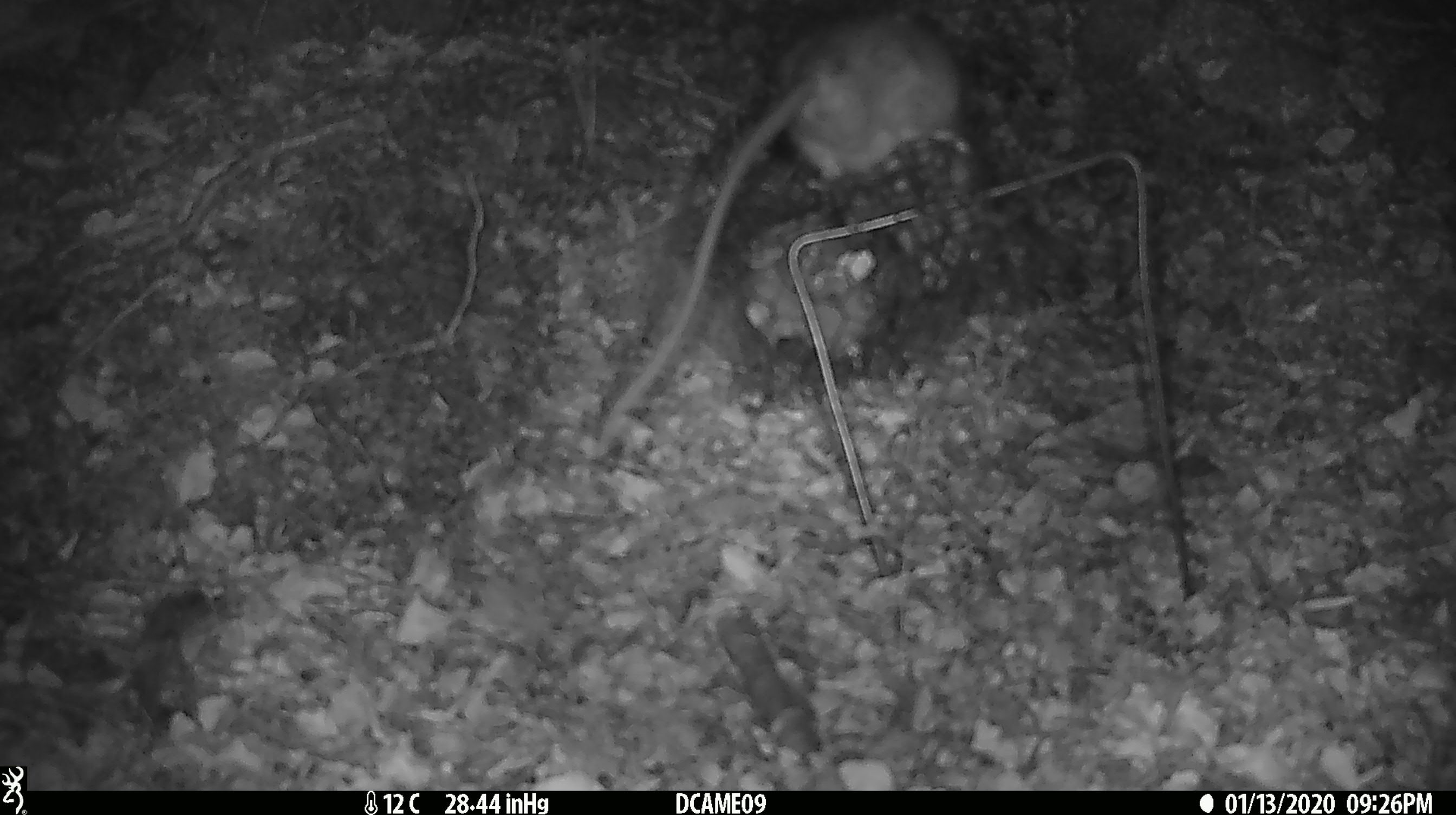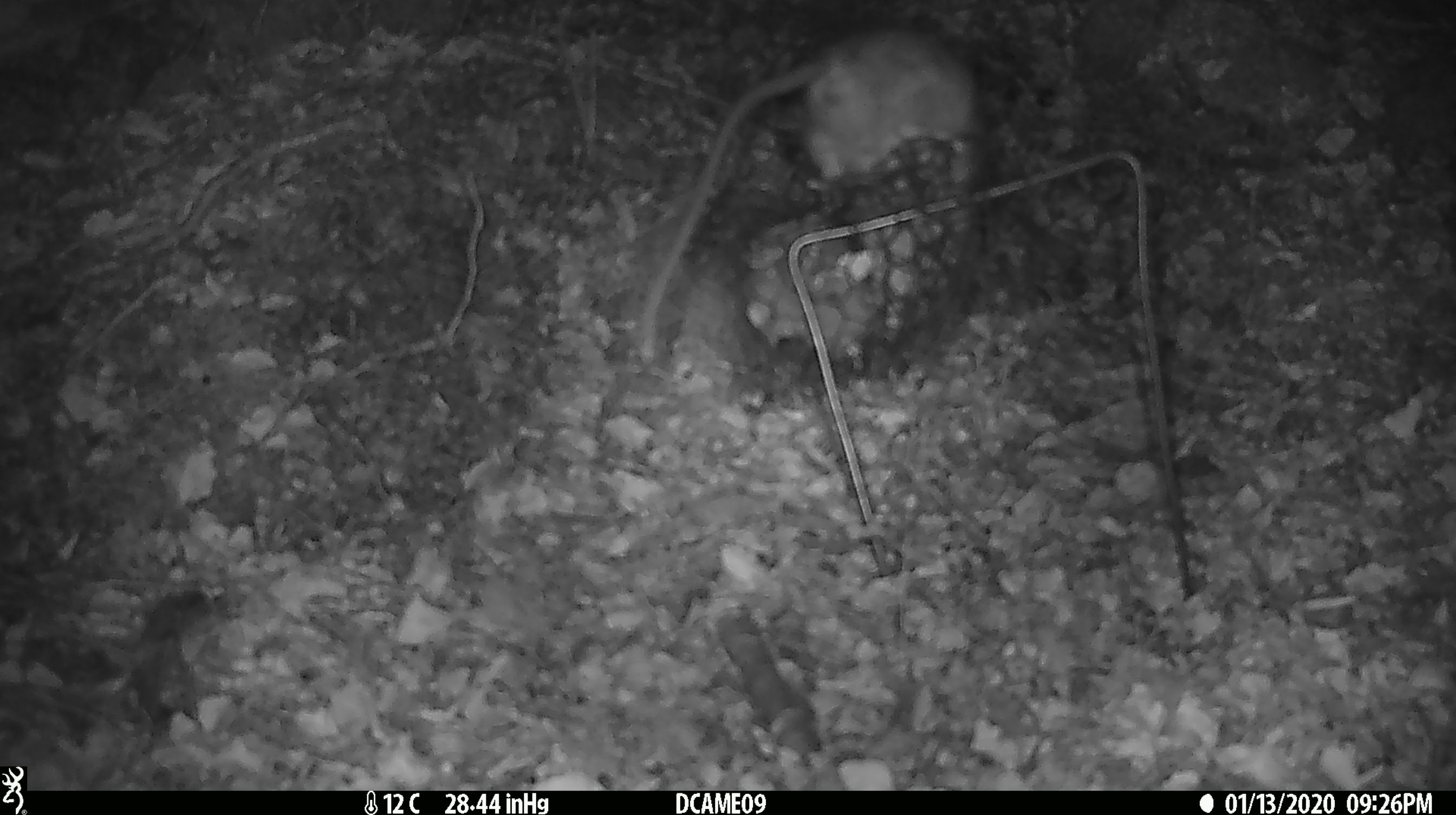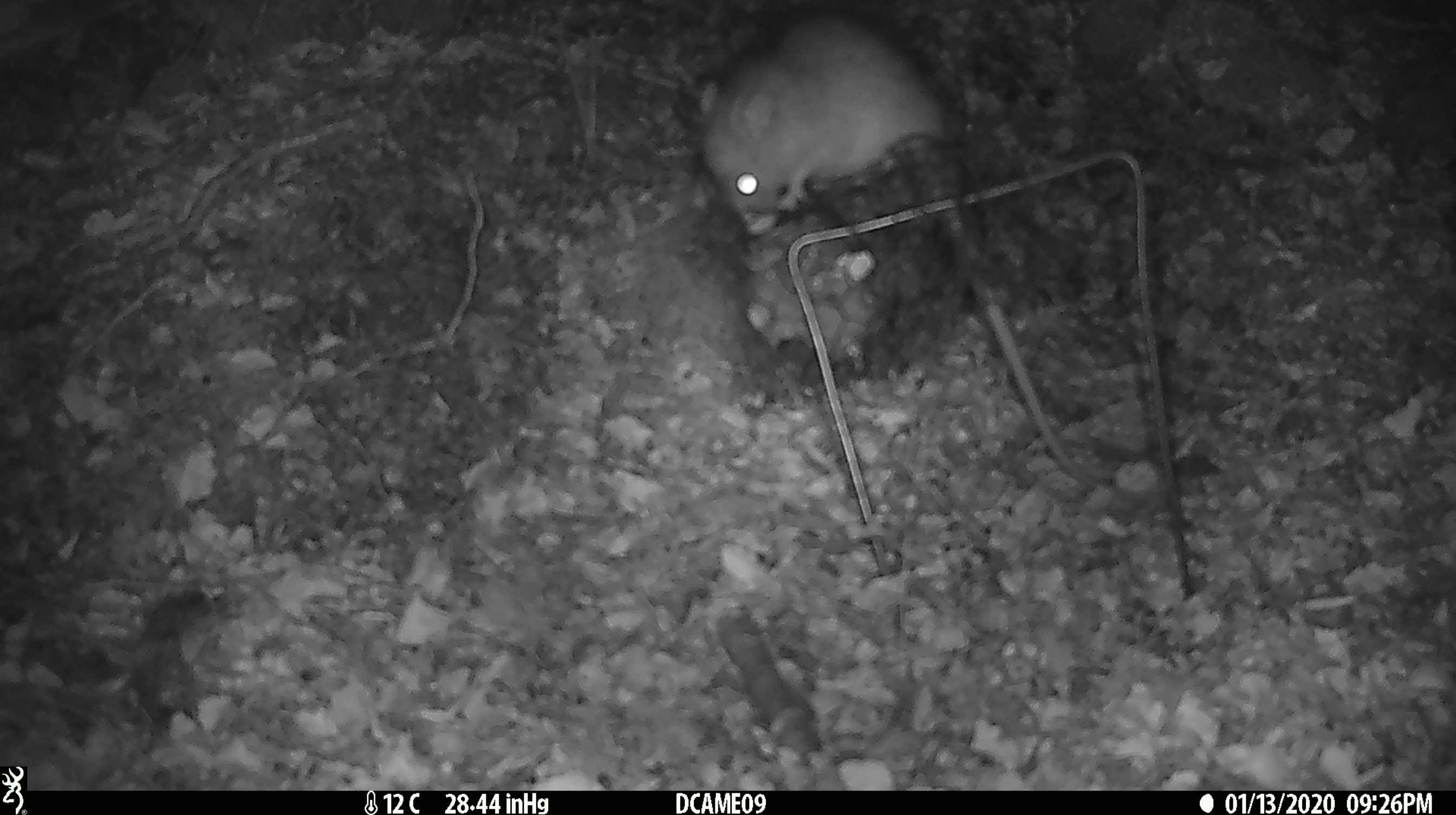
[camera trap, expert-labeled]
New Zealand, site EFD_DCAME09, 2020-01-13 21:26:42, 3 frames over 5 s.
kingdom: Animalia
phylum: Chordata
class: Mammalia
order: Rodentia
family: Muridae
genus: Rattus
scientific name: Rattus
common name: rat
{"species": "rat (Rattus)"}